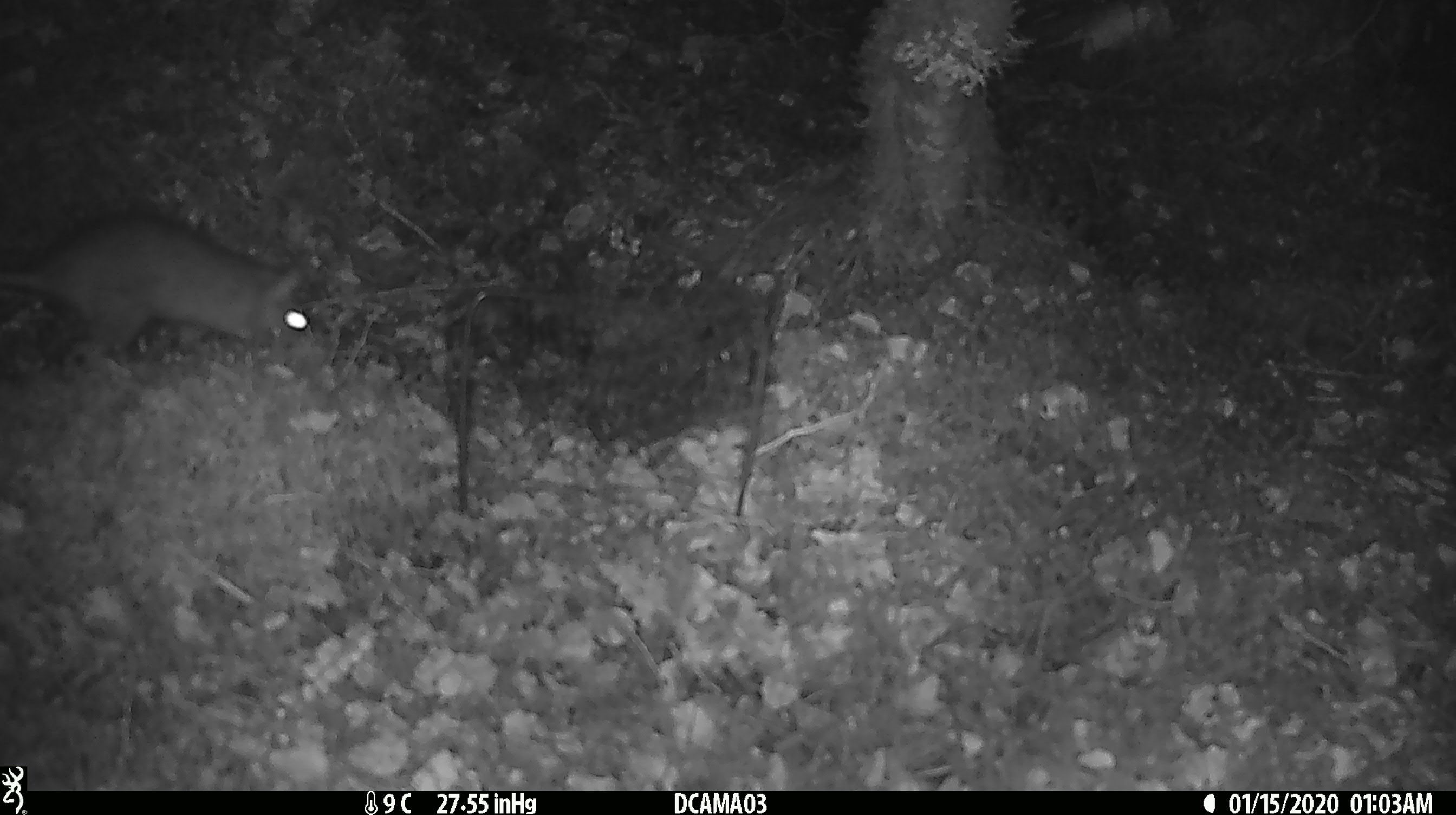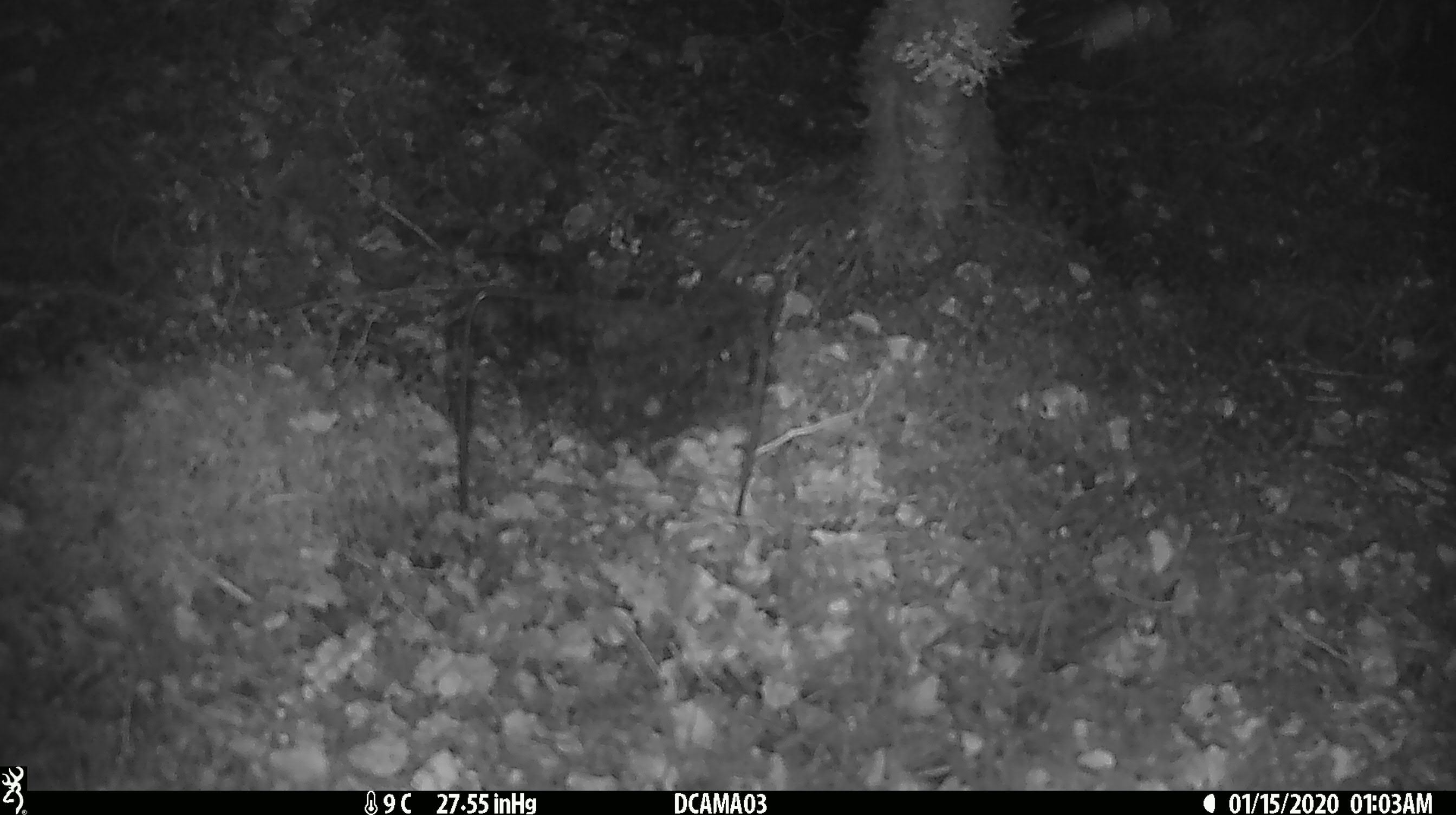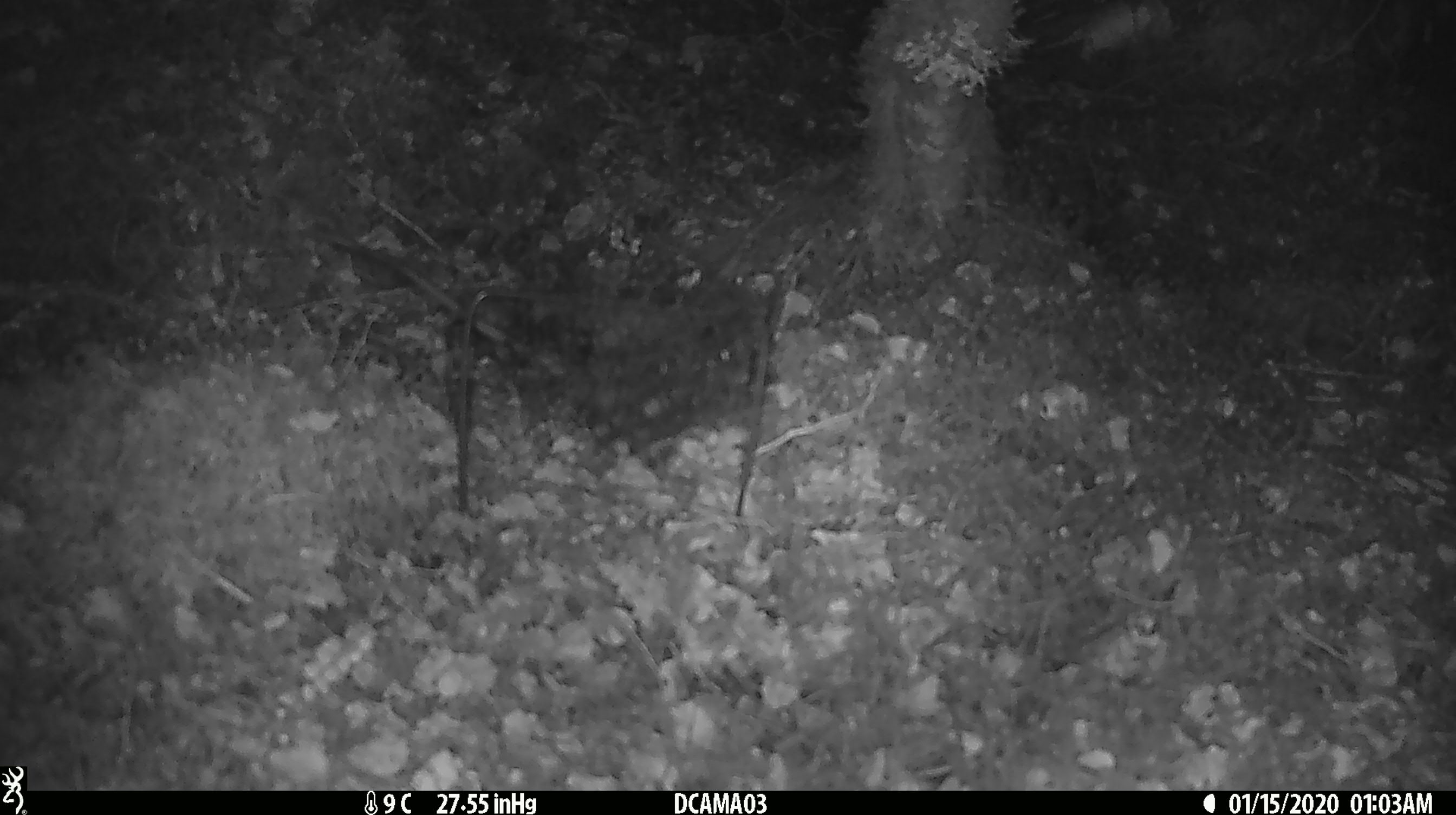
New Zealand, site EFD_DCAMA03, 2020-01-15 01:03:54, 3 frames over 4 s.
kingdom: Animalia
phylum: Chordata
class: Mammalia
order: Rodentia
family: Muridae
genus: Rattus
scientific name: Rattus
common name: rat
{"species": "rat (Rattus)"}